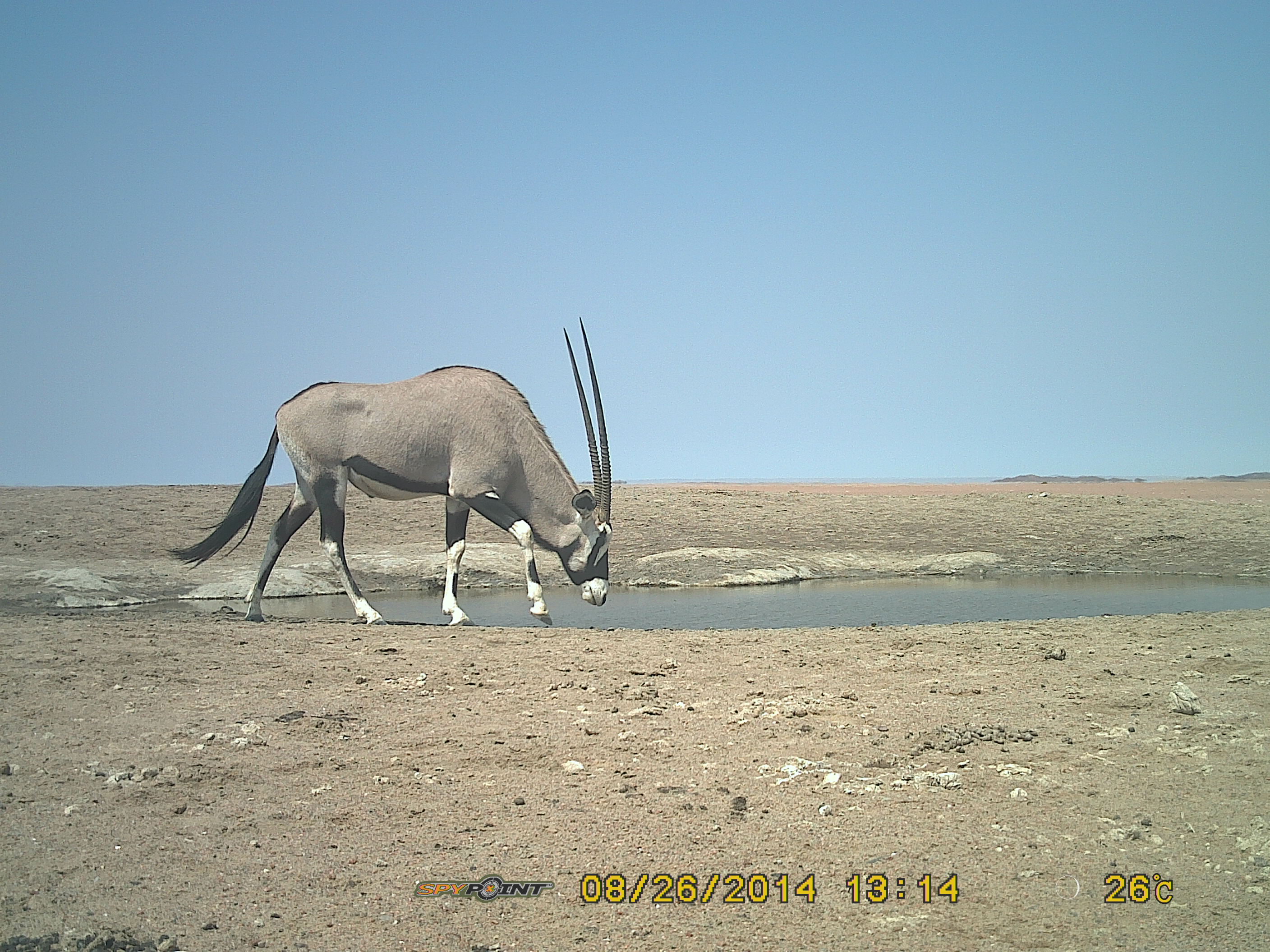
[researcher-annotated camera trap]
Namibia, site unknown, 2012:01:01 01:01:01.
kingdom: Animalia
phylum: Chordata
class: Mammalia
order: Artiodactyla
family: Bovidae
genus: Oryx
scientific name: Oryx gazella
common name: gemsbok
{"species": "Oryx gazella (gemsbok)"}